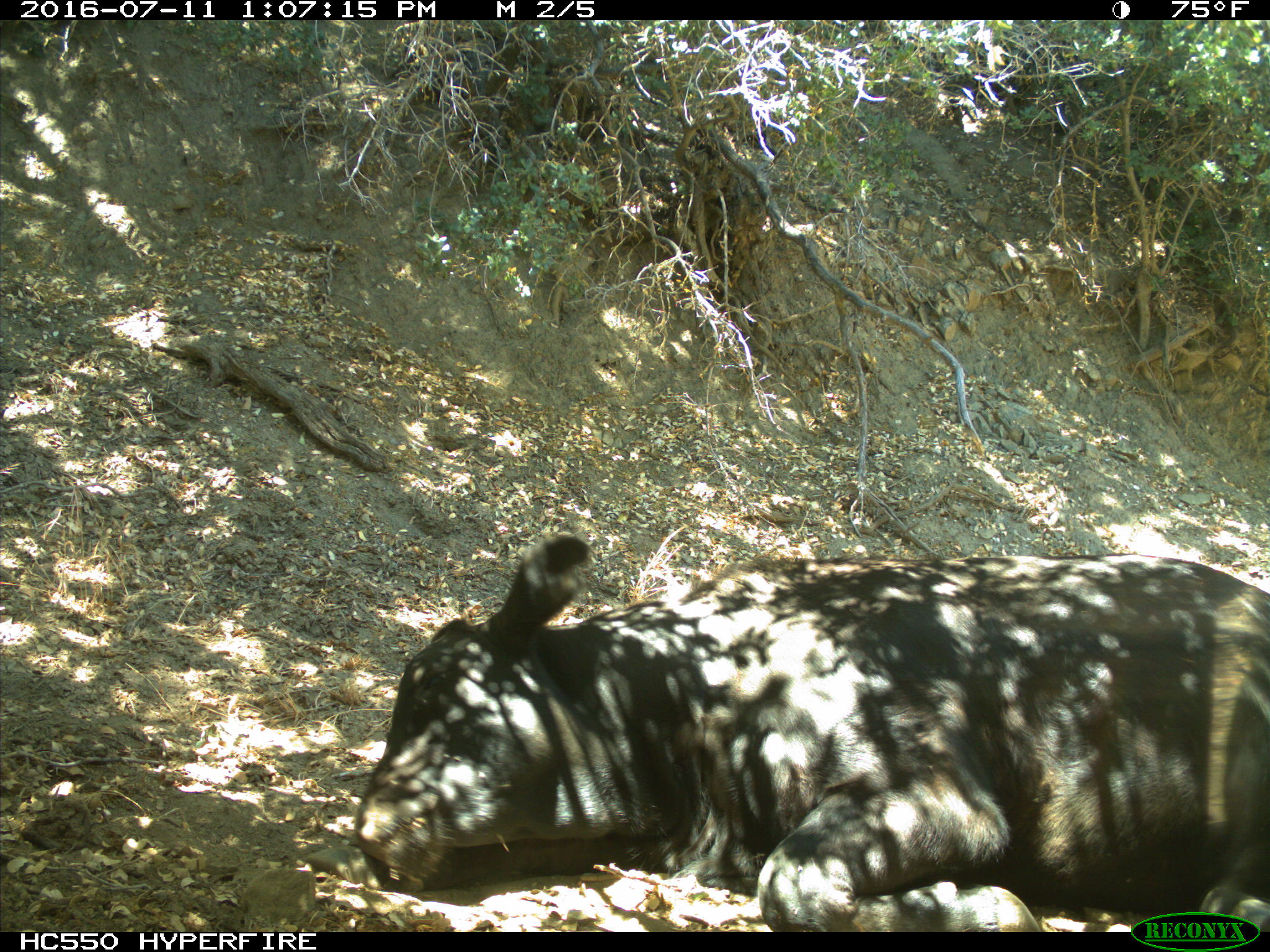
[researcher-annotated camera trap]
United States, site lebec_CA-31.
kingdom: Animalia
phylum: Chordata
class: Mammalia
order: Artiodactyla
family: Bovidae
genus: Bos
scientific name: Bos taurus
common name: domestic cow